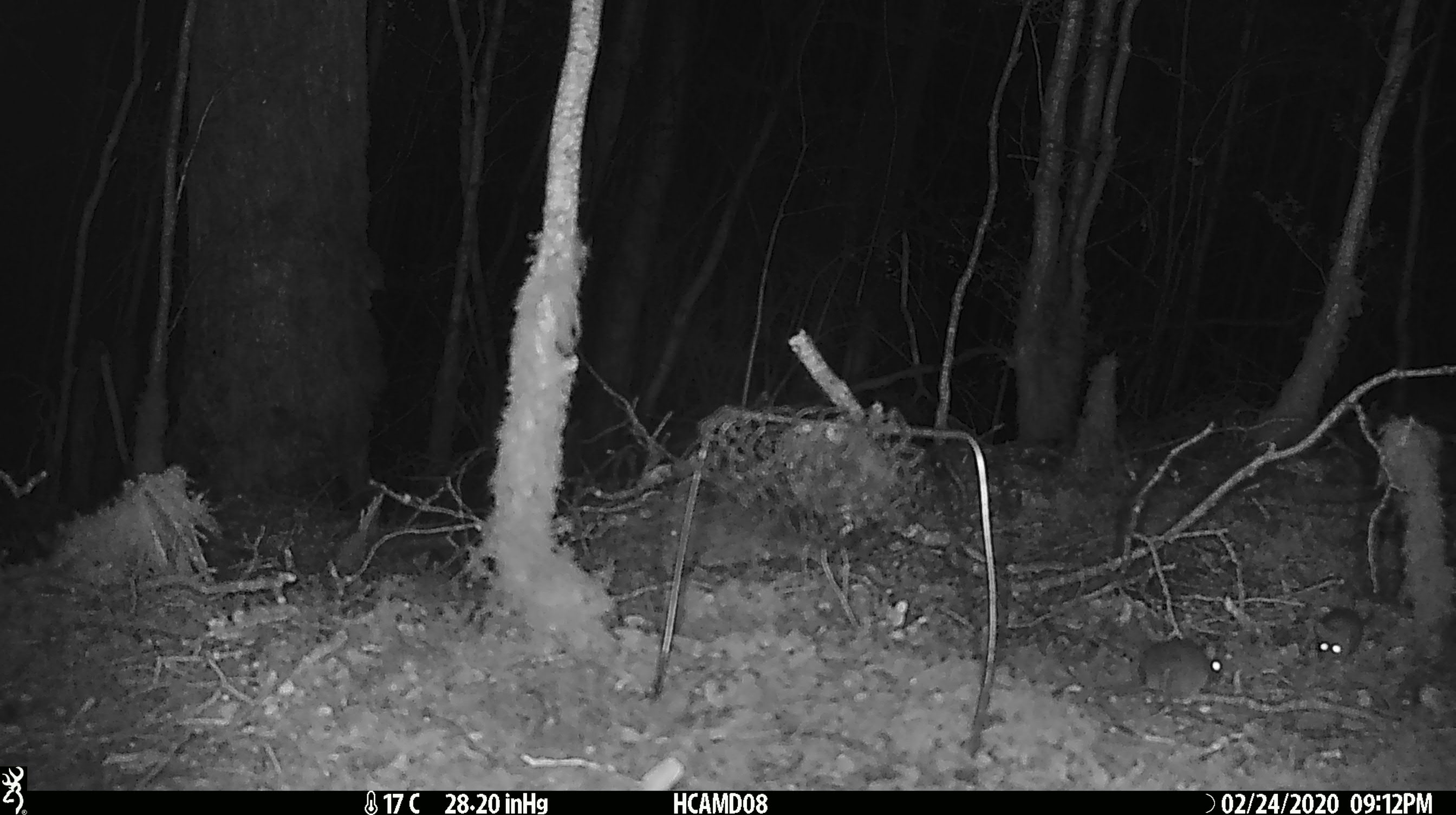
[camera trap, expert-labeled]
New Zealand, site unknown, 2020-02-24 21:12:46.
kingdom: Animalia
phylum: Chordata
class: Mammalia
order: Rodentia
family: Muridae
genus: Mus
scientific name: Mus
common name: mouse